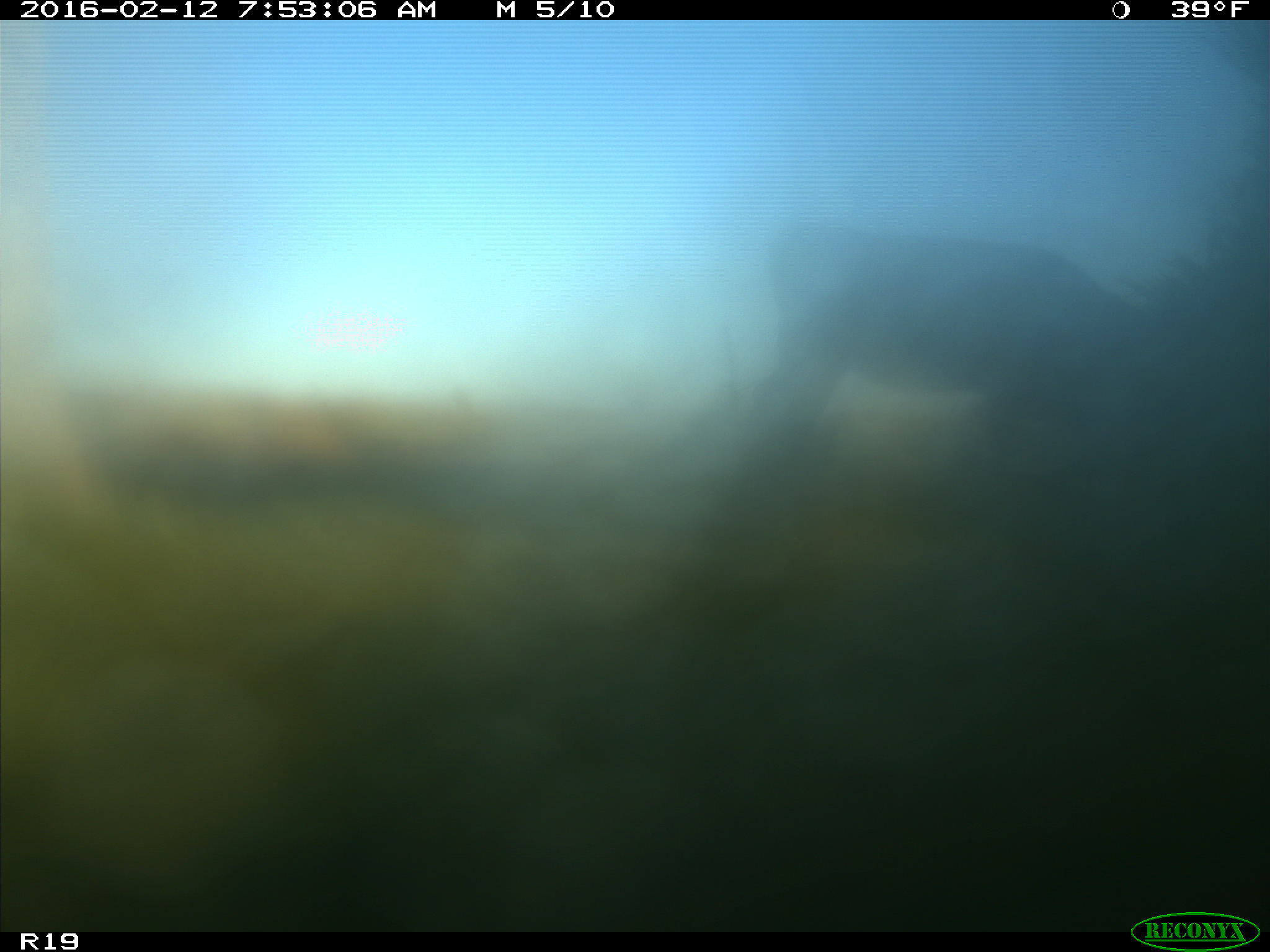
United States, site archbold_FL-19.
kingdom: Animalia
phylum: Chordata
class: Mammalia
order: Artiodactyla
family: Bovidae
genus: Bos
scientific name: Bos taurus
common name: domestic cow